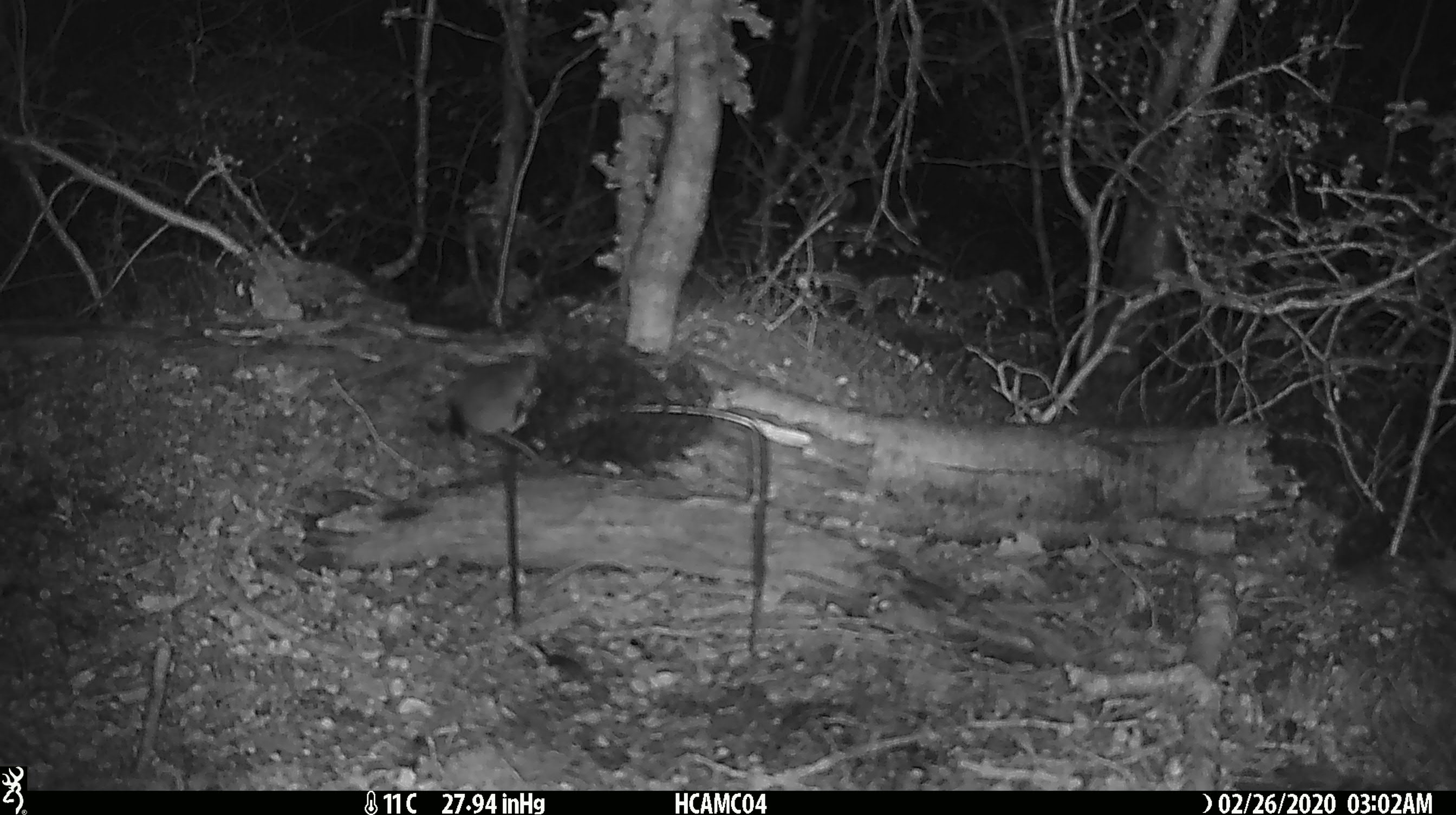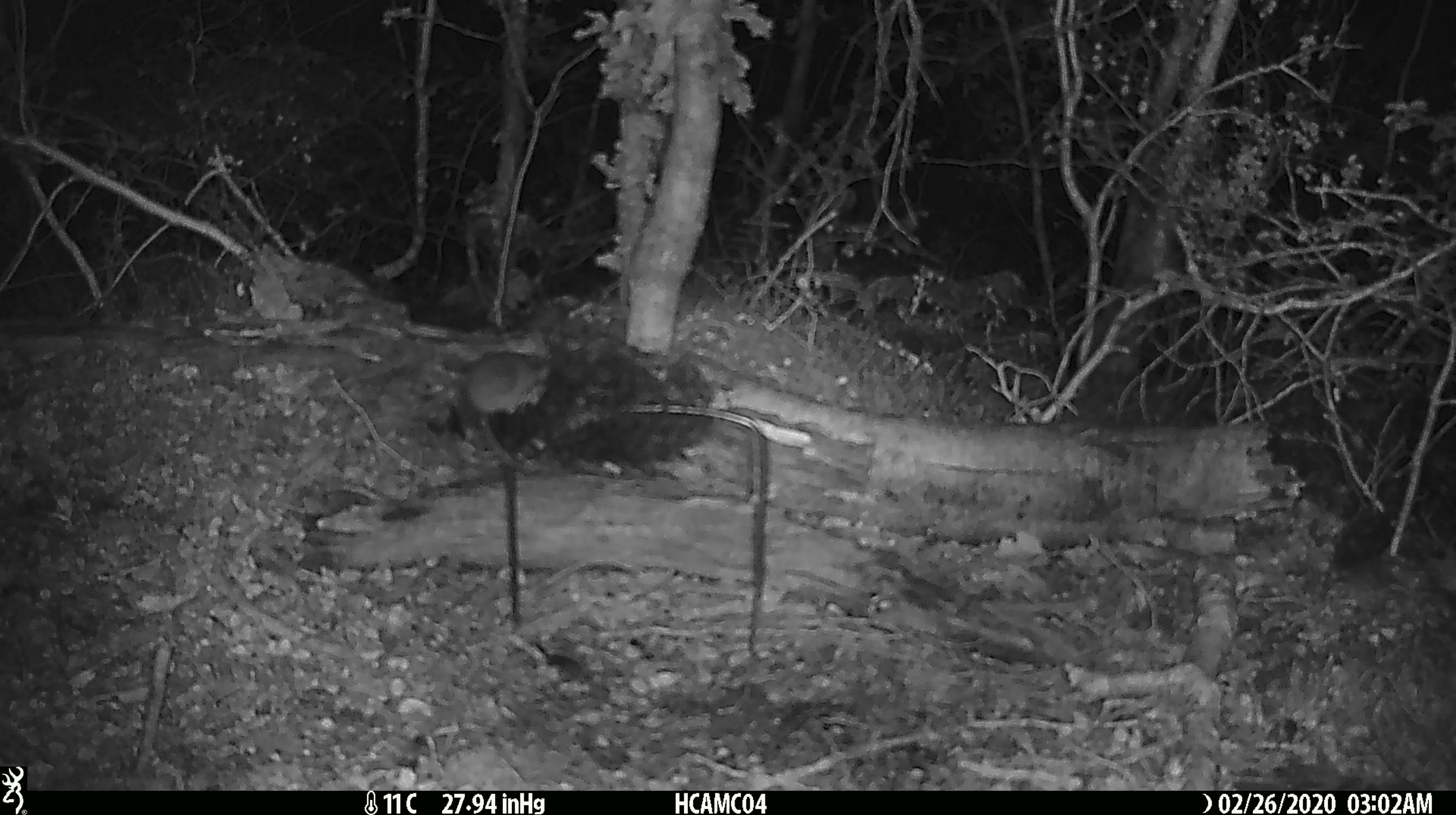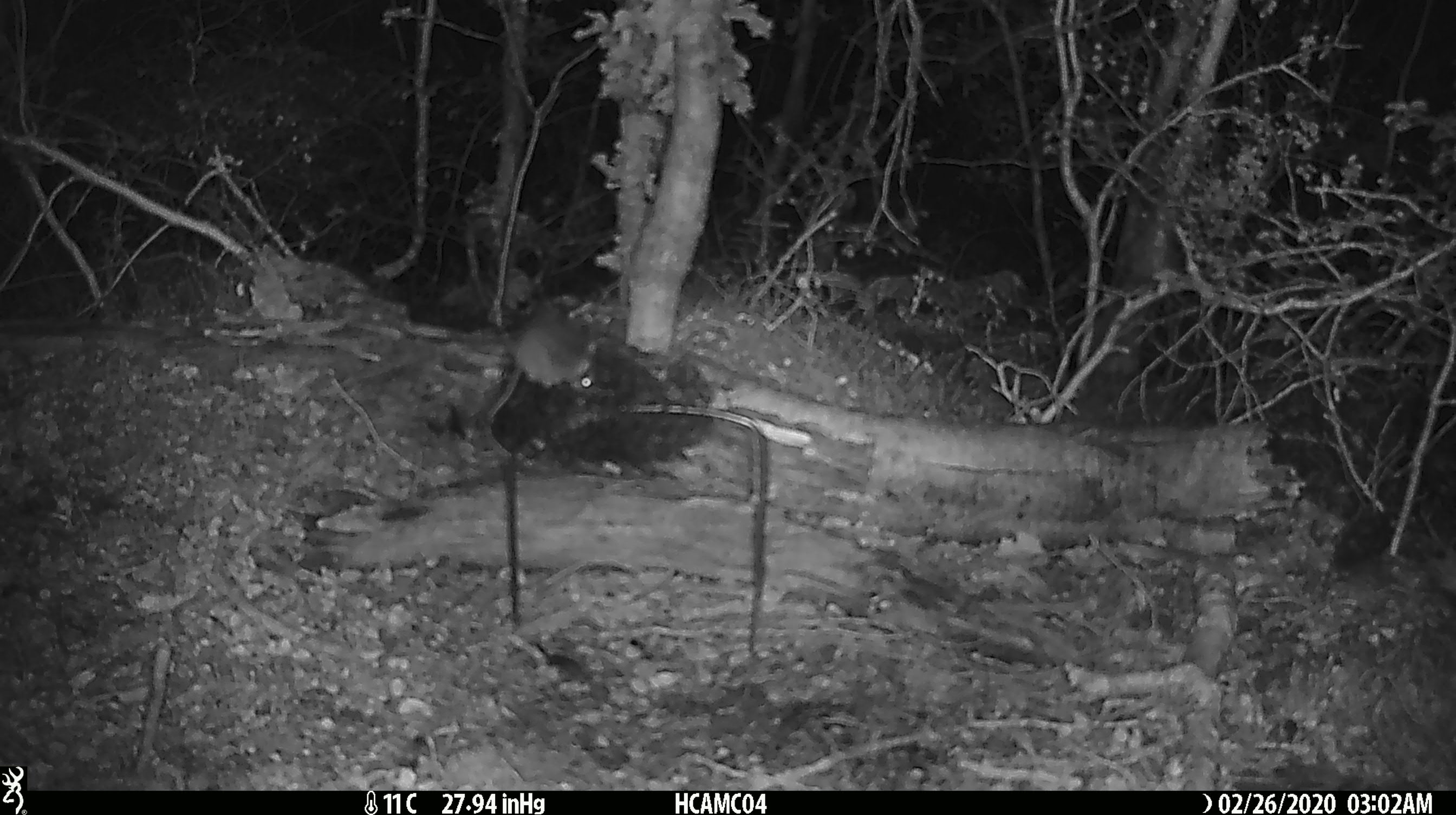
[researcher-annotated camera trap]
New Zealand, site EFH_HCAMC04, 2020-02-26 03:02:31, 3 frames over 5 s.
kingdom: Animalia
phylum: Chordata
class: Mammalia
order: Rodentia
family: Muridae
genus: Mus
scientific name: Mus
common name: mouse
Mouse (Mus).